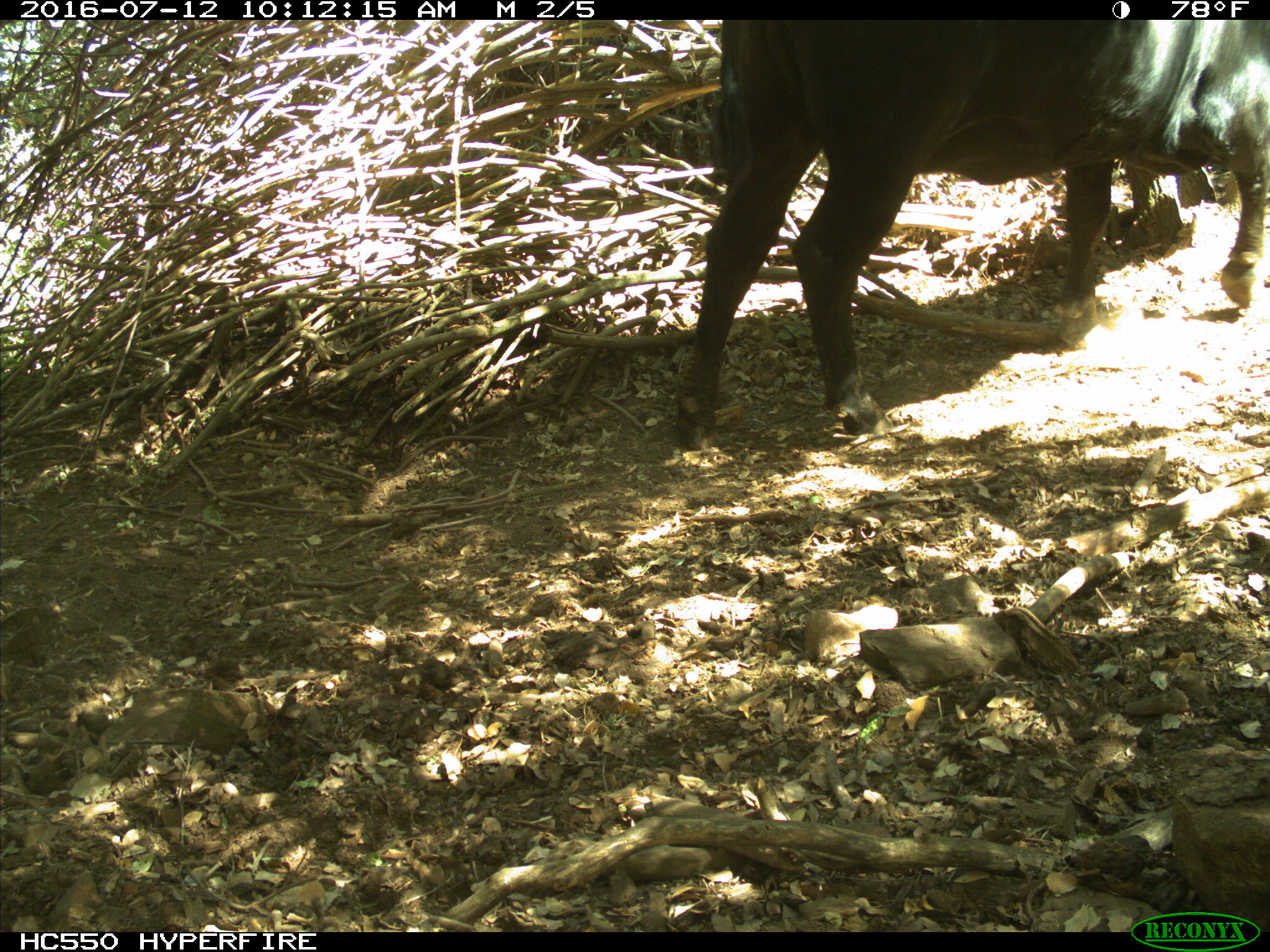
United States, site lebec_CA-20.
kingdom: Animalia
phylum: Chordata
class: Mammalia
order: Artiodactyla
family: Bovidae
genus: Bos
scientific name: Bos taurus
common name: domestic cow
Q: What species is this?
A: Bos taurus (domestic cow).